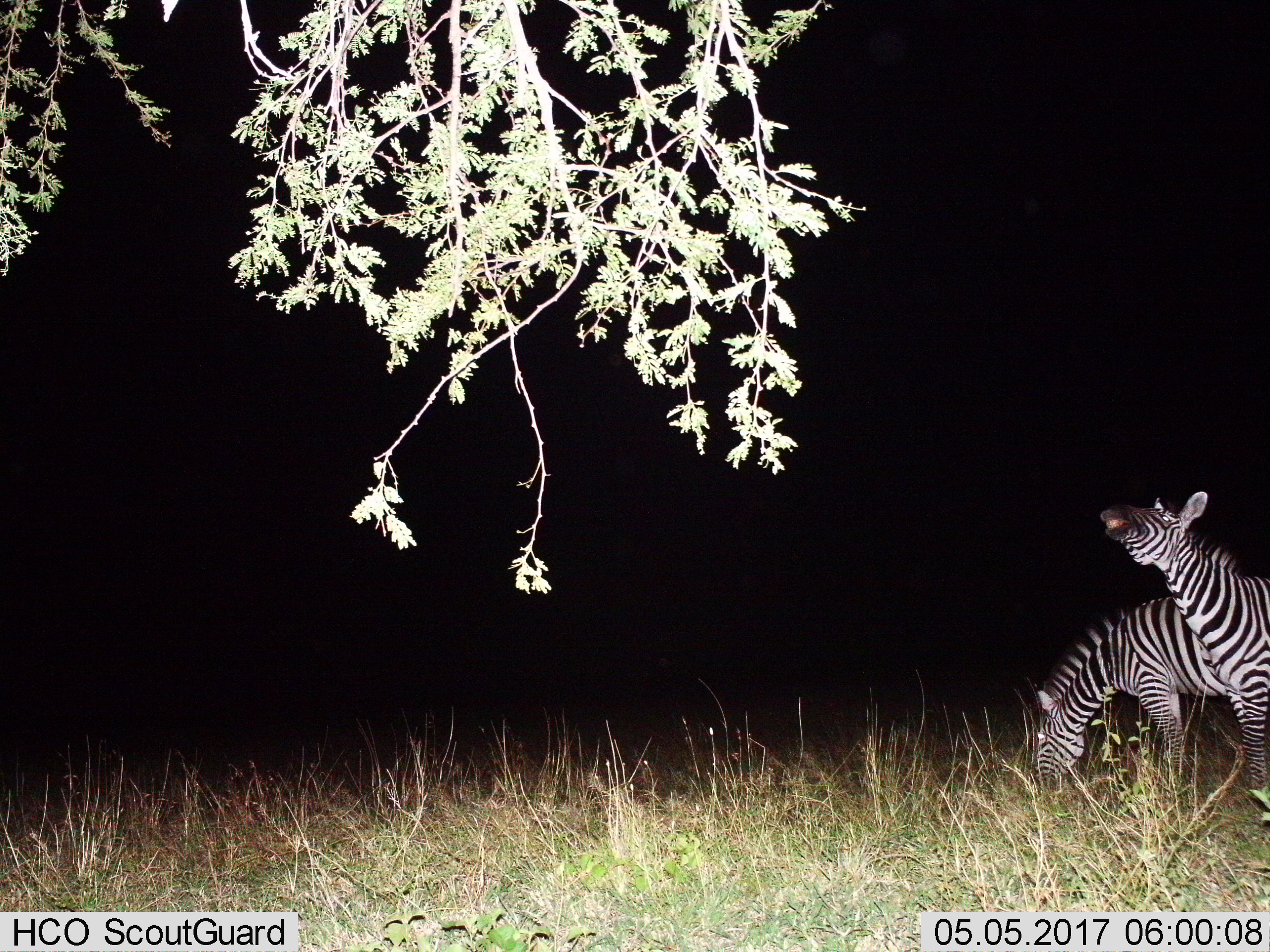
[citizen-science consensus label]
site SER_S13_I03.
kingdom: Animalia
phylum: Chordata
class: Mammalia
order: Perissodactyla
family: Equidae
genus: Equus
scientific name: Equus quagga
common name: plains zebra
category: zebraplains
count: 2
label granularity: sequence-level